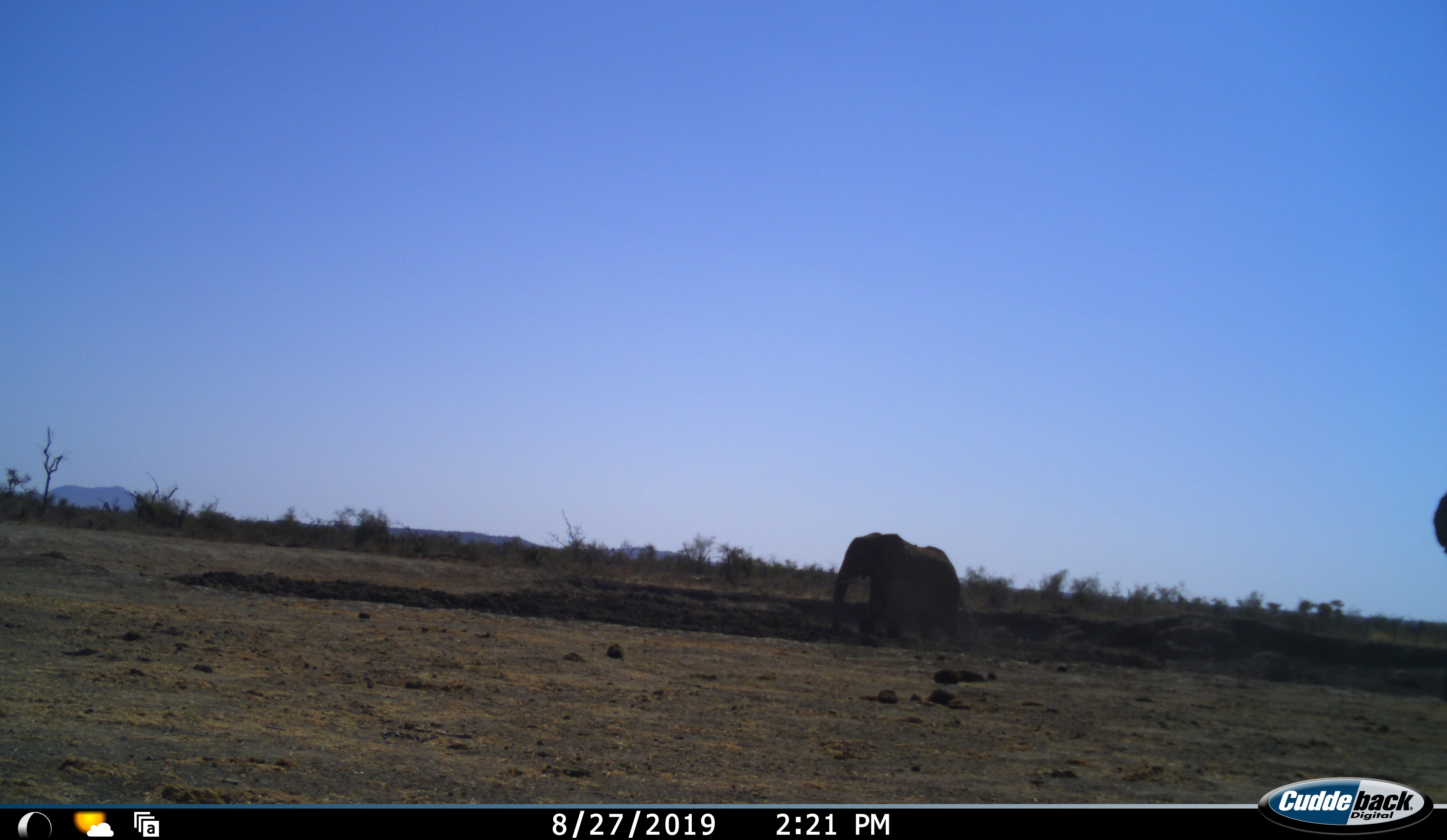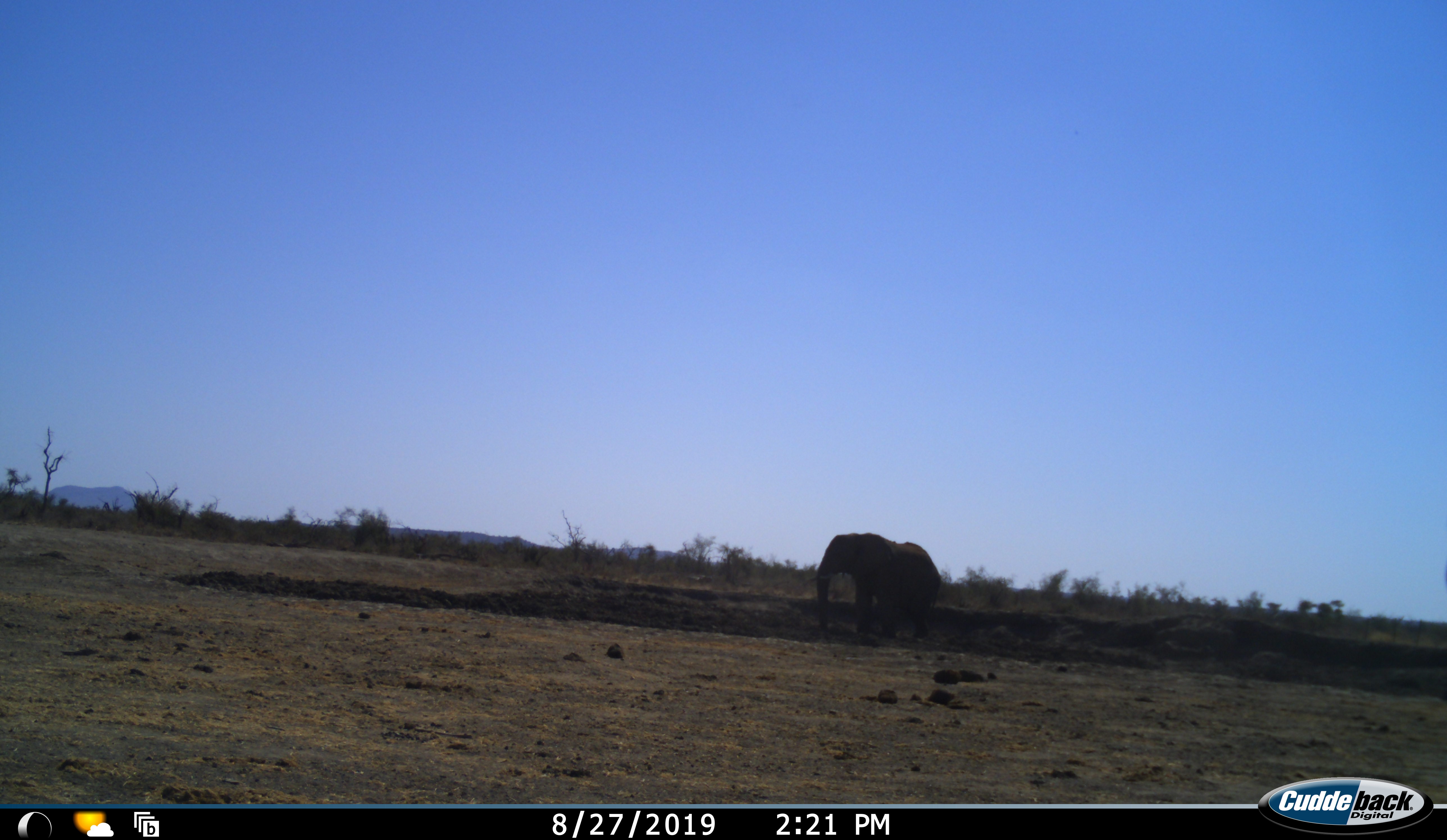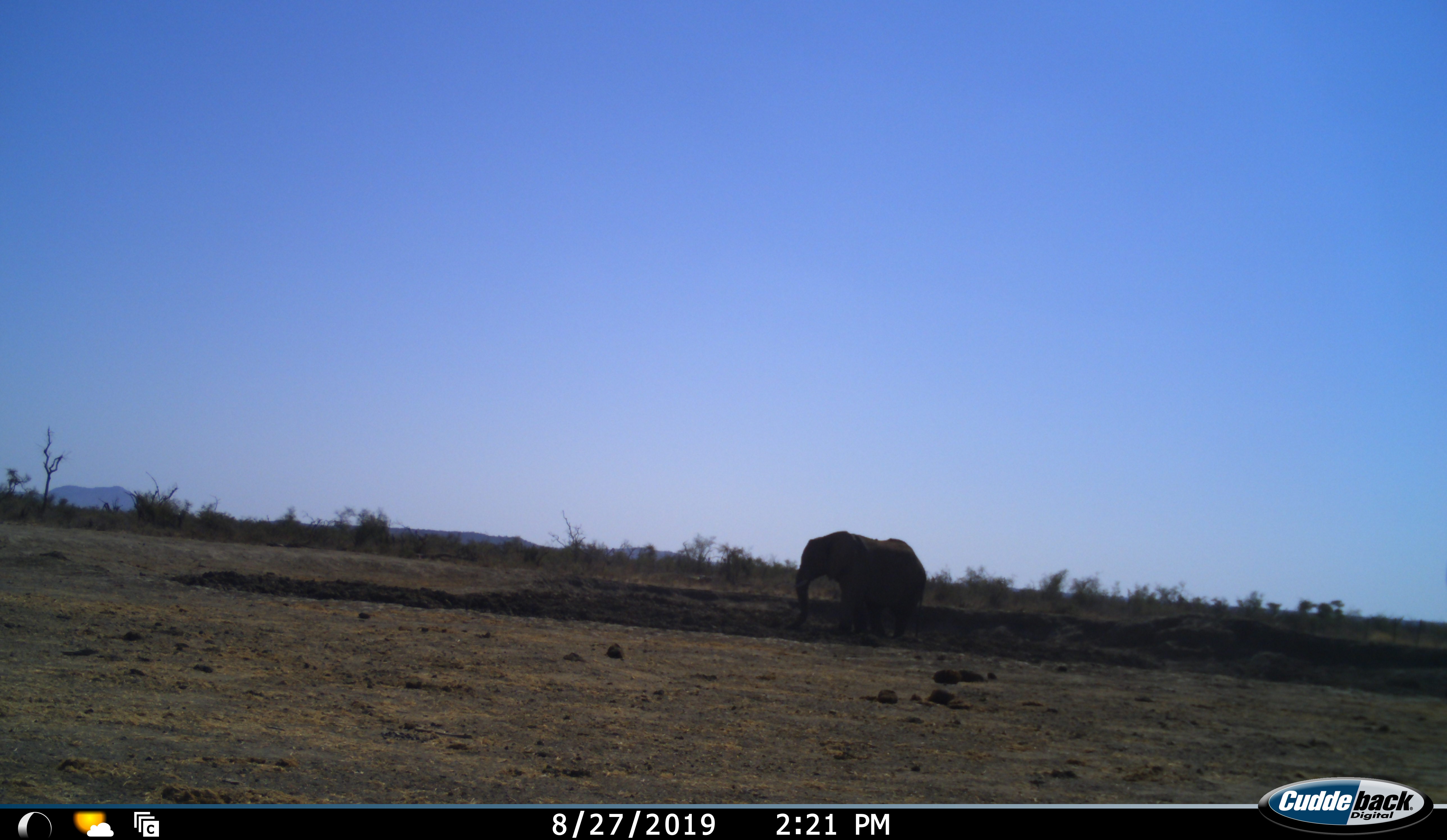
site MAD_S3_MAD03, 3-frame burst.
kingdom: Animalia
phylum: Chordata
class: Mammalia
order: Proboscidea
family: Elephantidae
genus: Loxodonta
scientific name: Loxodonta africana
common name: african bush elephant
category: elephant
Elephant (african bush elephant) (Loxodonta africana), count 2. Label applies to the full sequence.